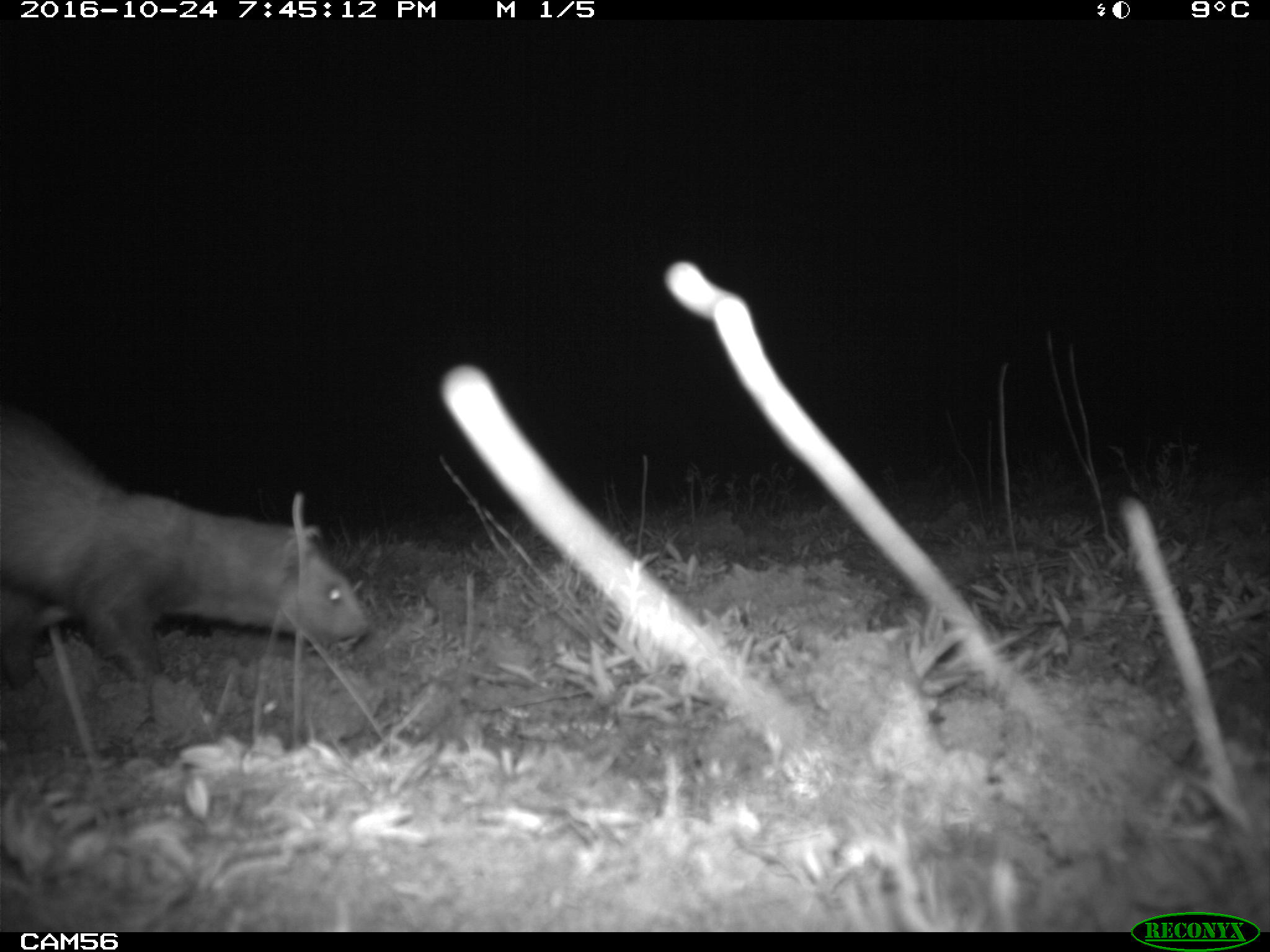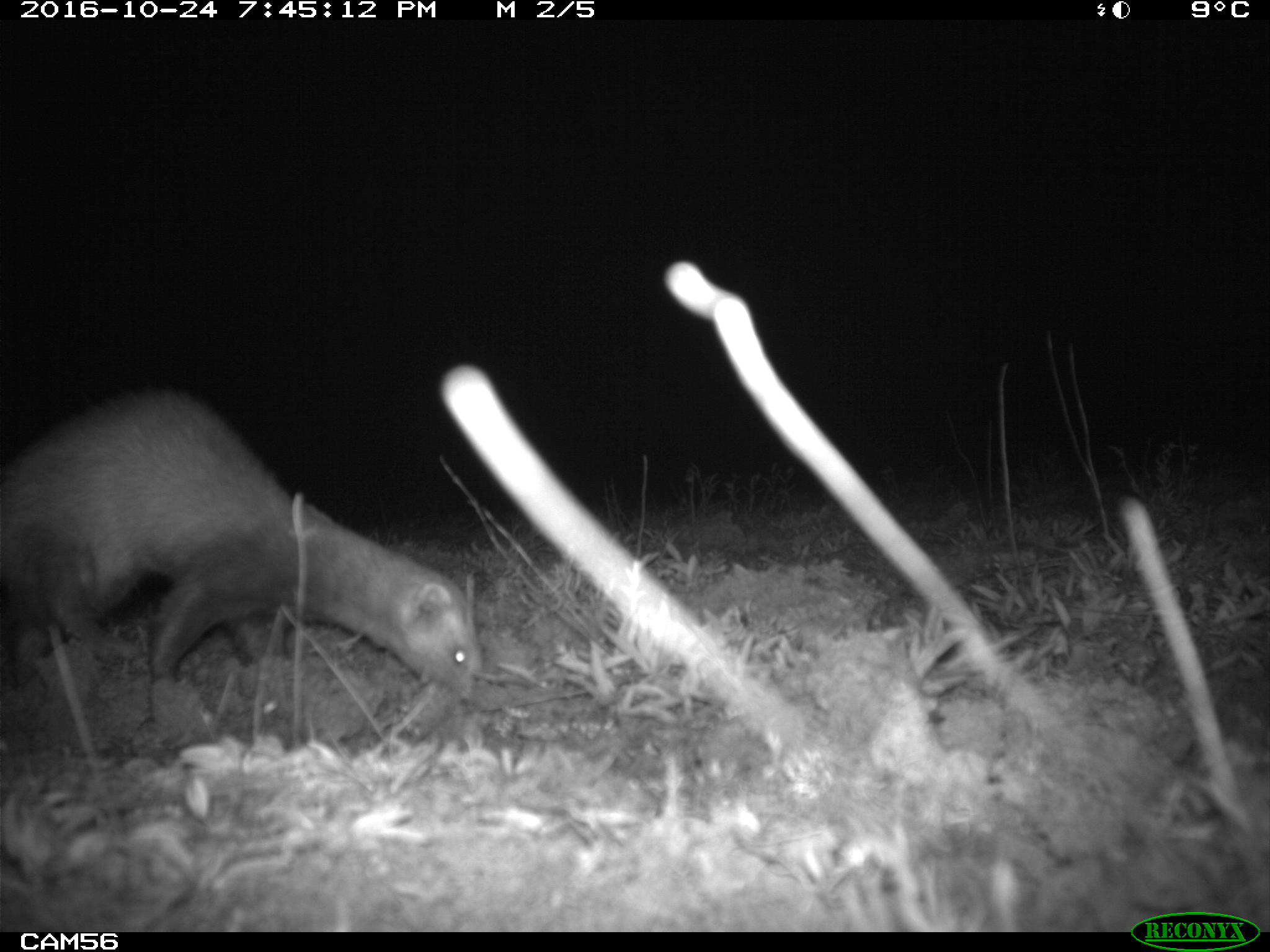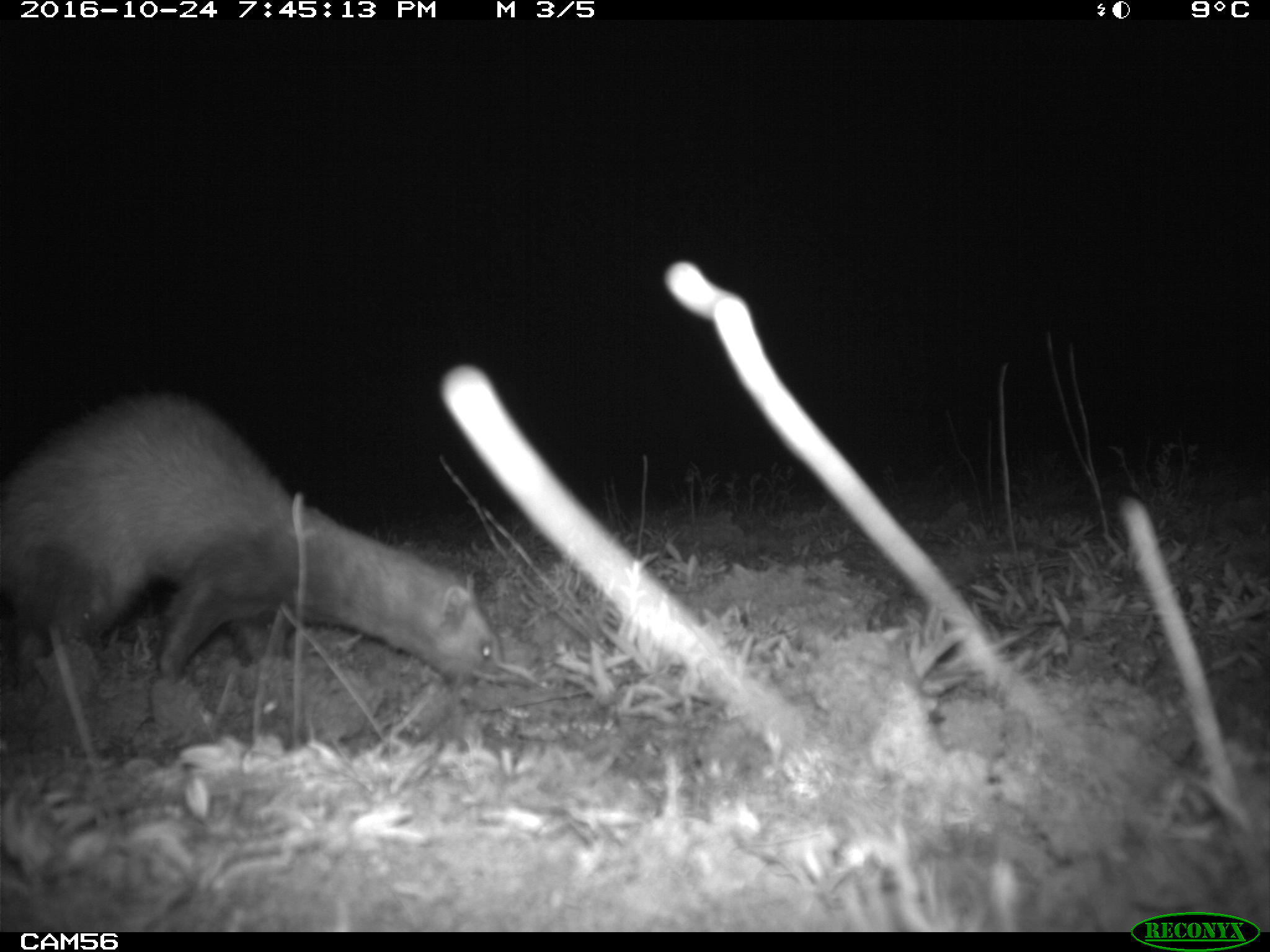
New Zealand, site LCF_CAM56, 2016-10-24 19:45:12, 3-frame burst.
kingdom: Animalia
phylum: Chordata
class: Mammalia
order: Carnivora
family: Mustelidae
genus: Mustela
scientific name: Mustela furo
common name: ferret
Ferret (Mustela furo).